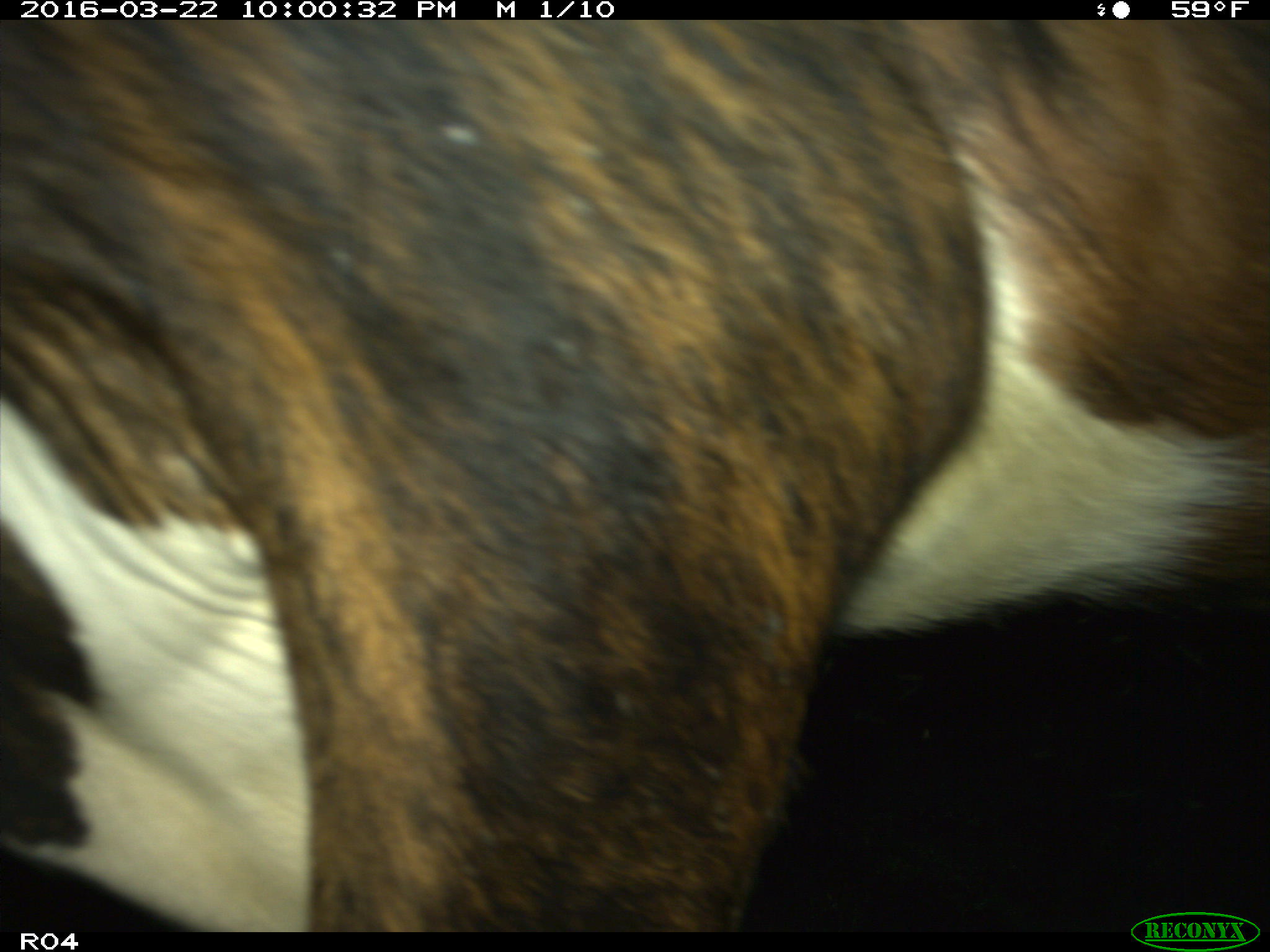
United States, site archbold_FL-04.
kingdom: Animalia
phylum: Chordata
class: Mammalia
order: Artiodactyla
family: Bovidae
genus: Bos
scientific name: Bos taurus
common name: domestic cow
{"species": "Bos taurus (domestic cow)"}